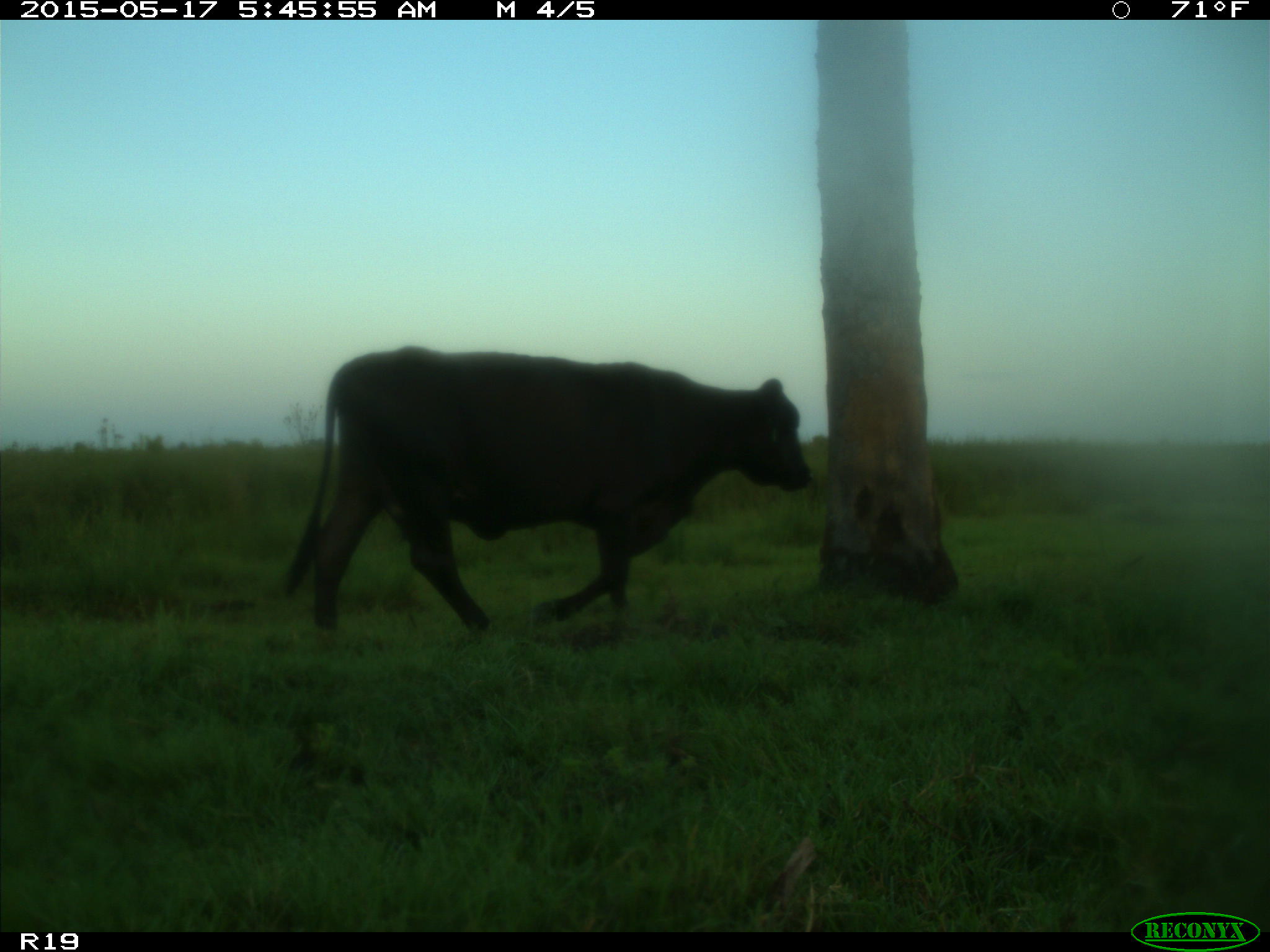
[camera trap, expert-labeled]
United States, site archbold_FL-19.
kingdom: Animalia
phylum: Chordata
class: Mammalia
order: Artiodactyla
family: Bovidae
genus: Bos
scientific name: Bos taurus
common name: domestic cow